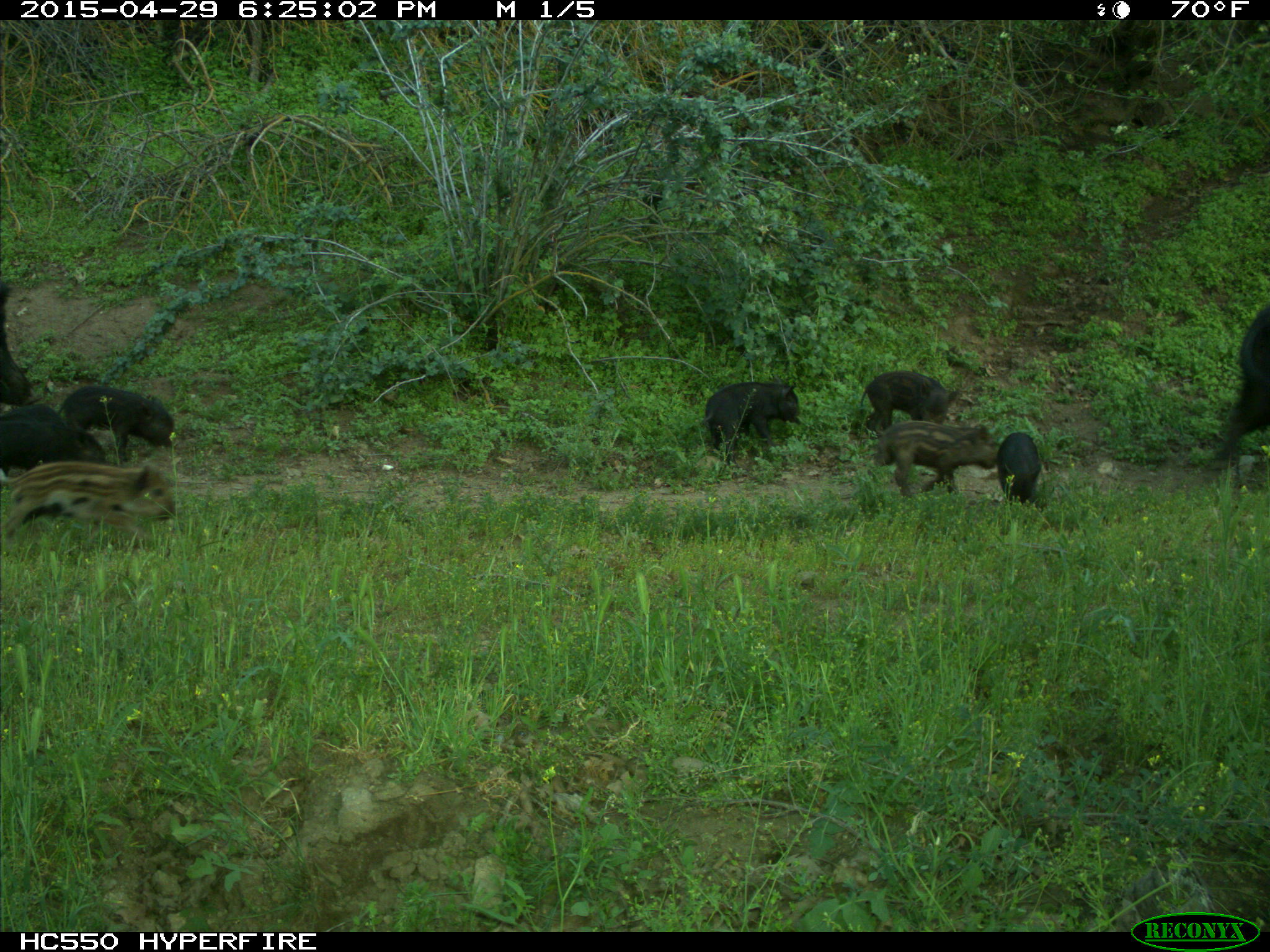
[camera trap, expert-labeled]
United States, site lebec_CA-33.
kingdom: Animalia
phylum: Chordata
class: Mammalia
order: Artiodactyla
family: Suidae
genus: Sus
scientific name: Sus scrofa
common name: wild boar